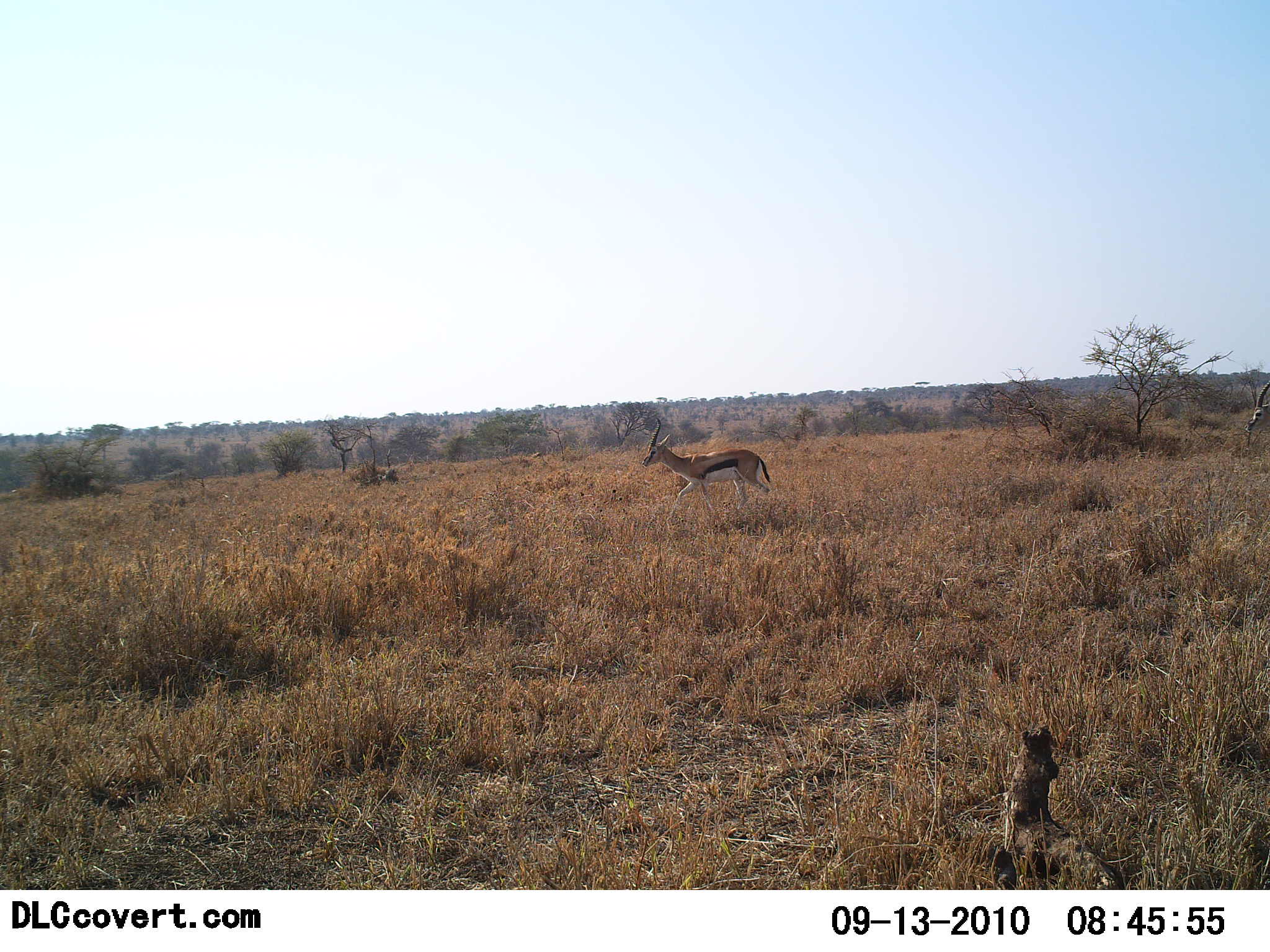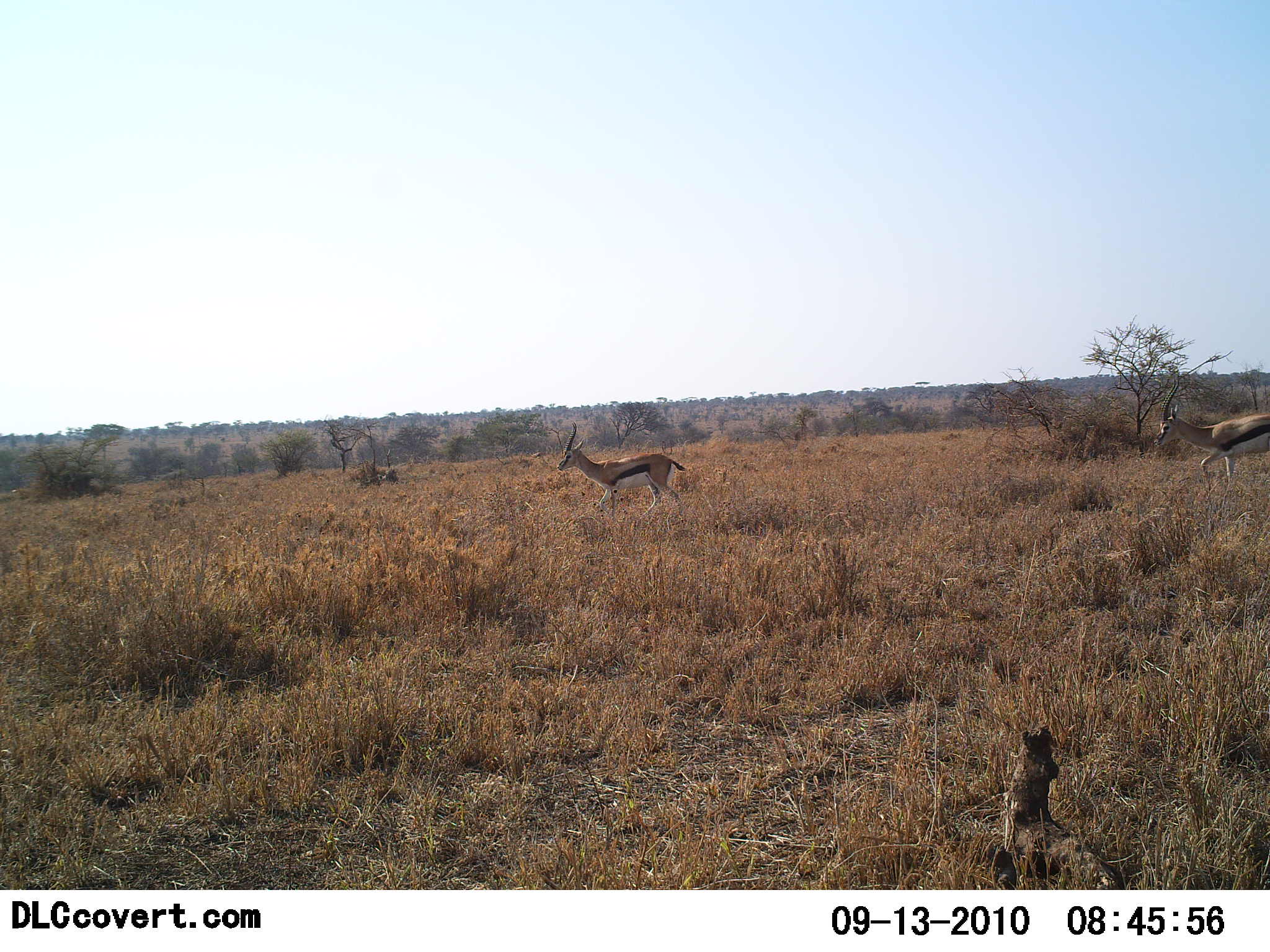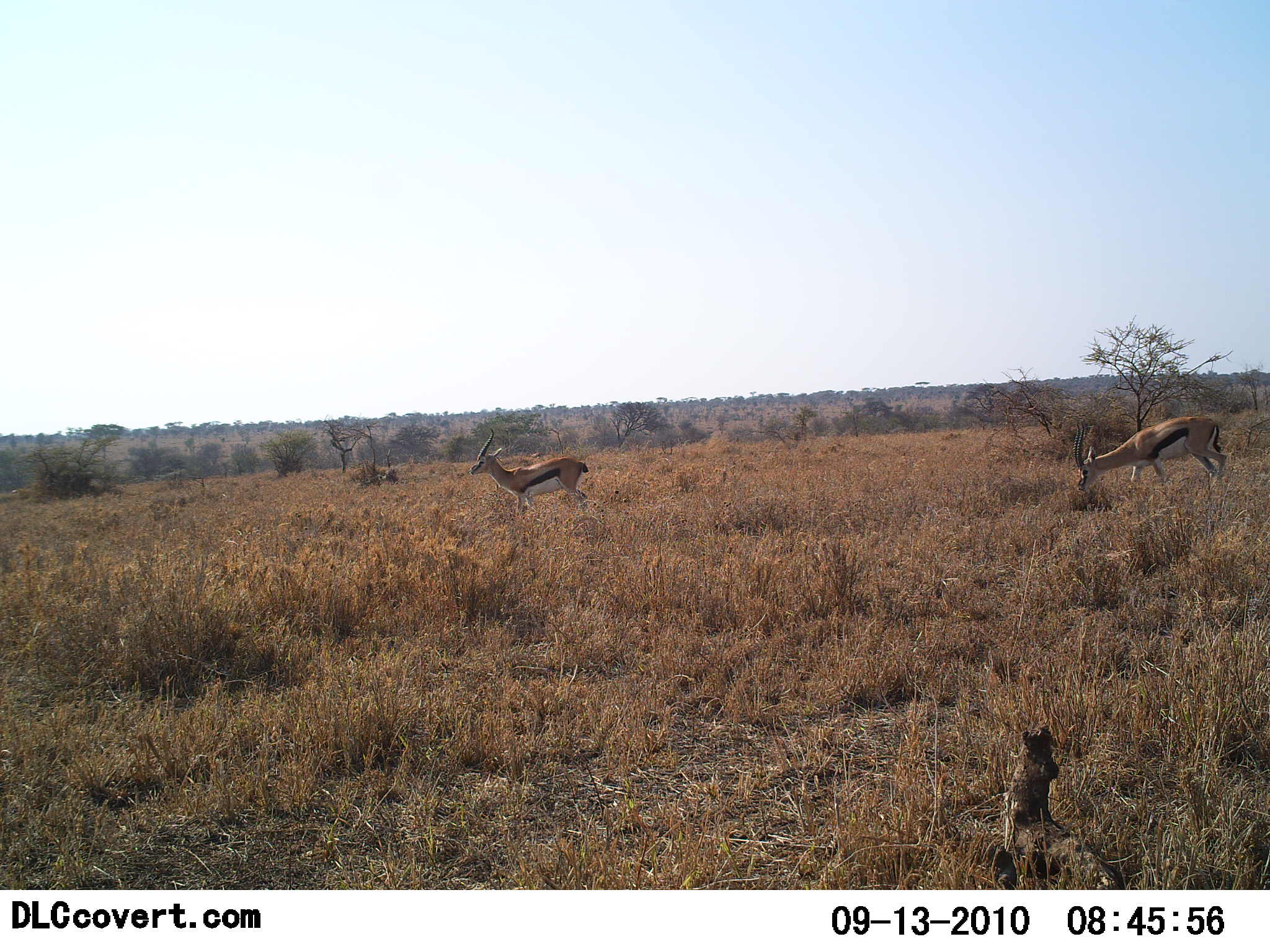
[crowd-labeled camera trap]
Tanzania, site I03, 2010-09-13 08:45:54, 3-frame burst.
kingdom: Animalia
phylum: Chordata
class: Mammalia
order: Artiodactyla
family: Bovidae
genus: Eudorcas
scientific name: Eudorcas thomsonii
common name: thomson's gazelle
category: gazellethomsons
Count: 2.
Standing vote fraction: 10%.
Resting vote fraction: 0%.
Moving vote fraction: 95%.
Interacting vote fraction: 0%.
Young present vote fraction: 0%.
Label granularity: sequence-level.